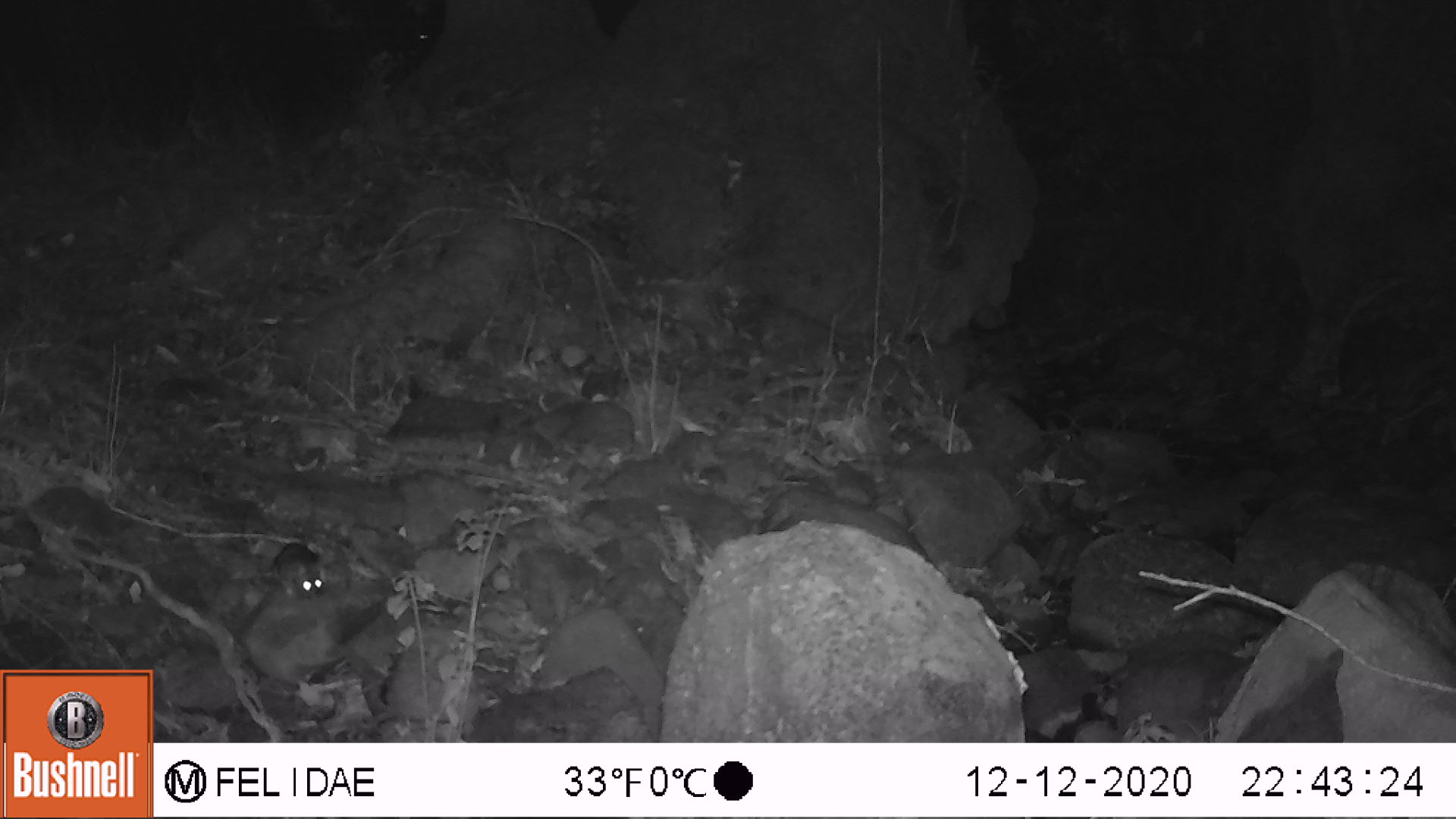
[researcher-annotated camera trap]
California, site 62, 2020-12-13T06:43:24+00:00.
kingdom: Animalia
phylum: Chordata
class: Mammalia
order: Rodentia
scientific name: Rodentia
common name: mouse or rat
Mouse or rat (Rodentia).